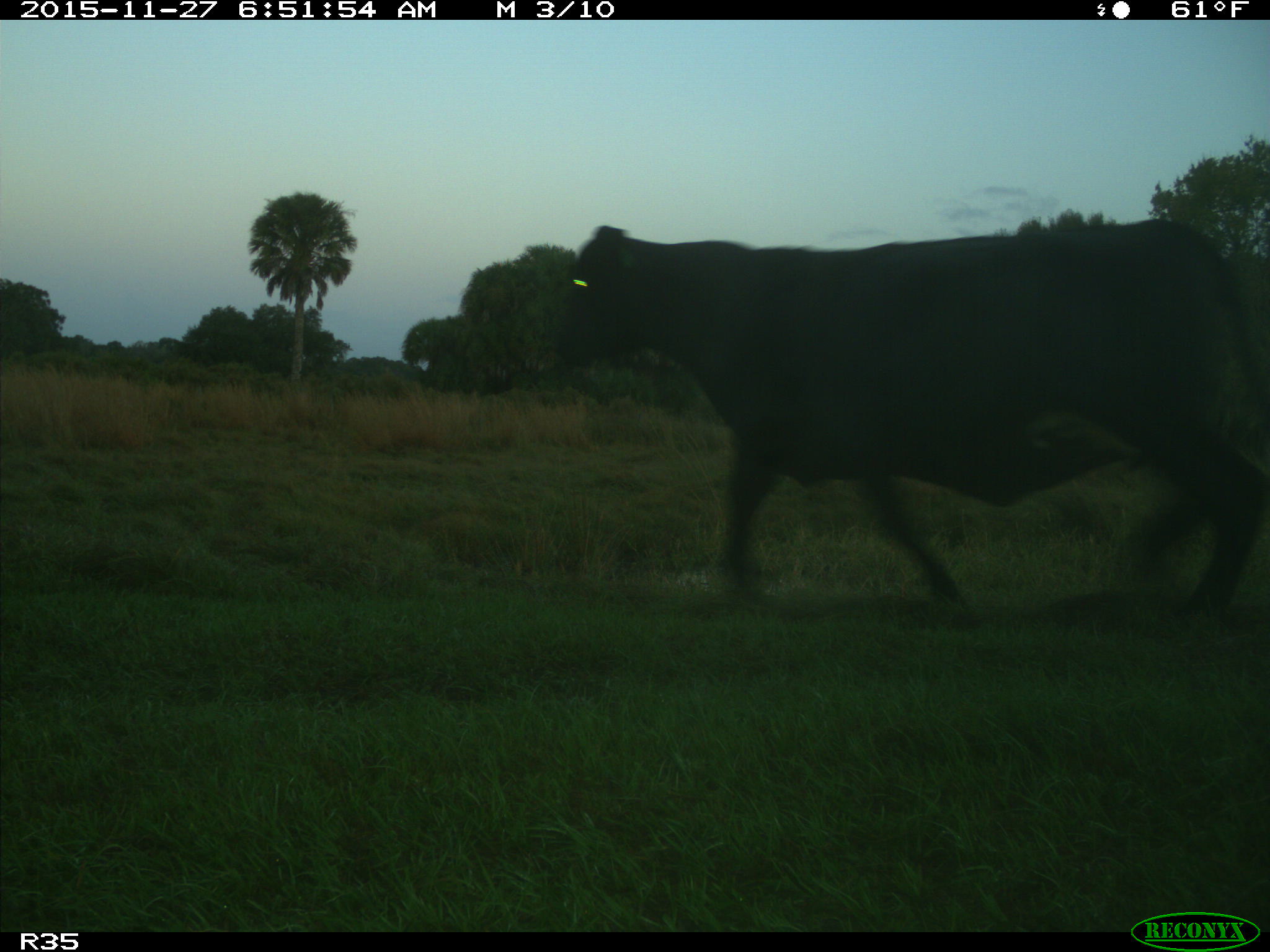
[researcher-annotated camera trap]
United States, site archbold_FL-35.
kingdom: Animalia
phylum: Chordata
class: Mammalia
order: Artiodactyla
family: Bovidae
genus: Bos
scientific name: Bos taurus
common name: domestic cow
Bos taurus (domestic cow).